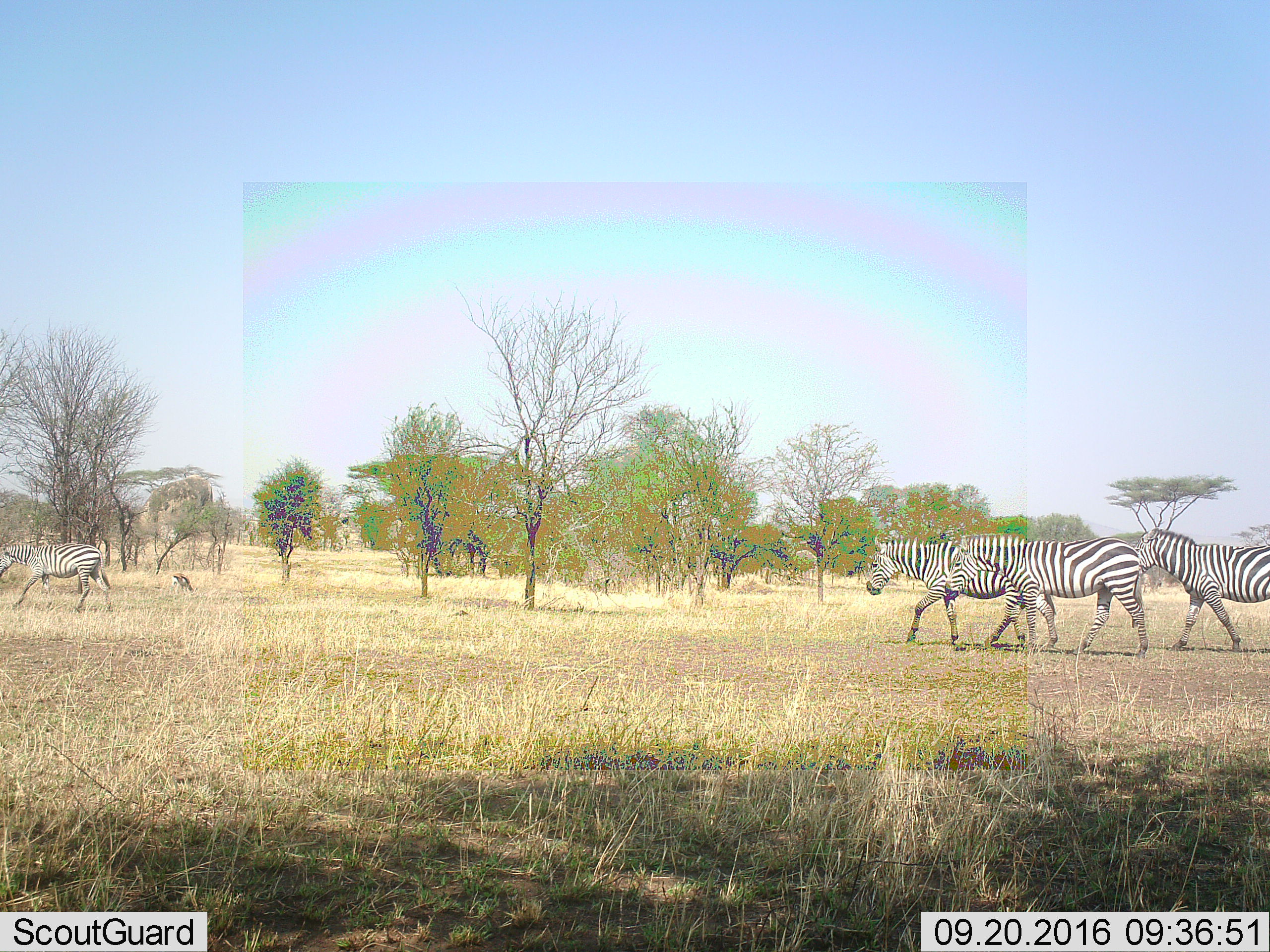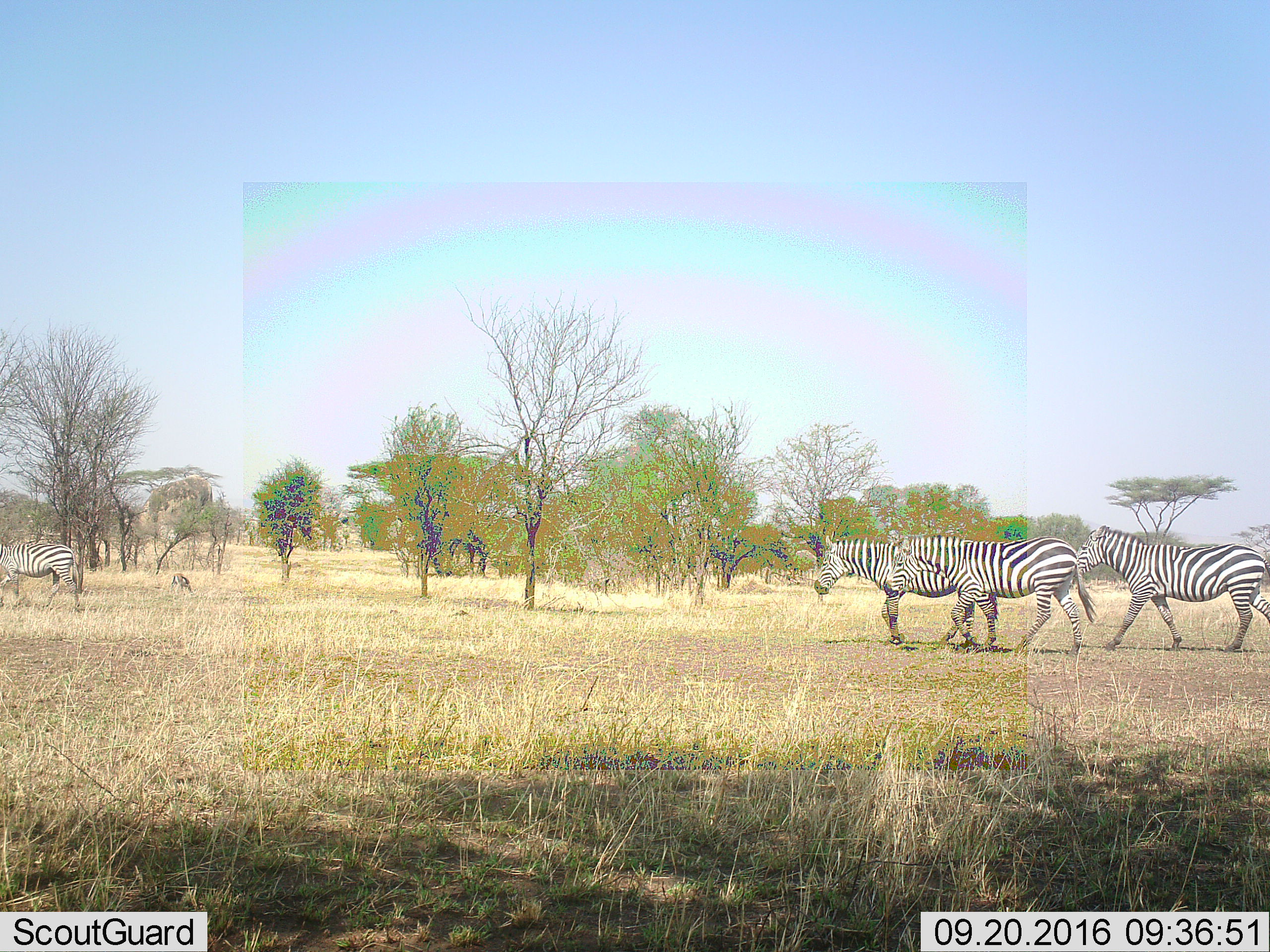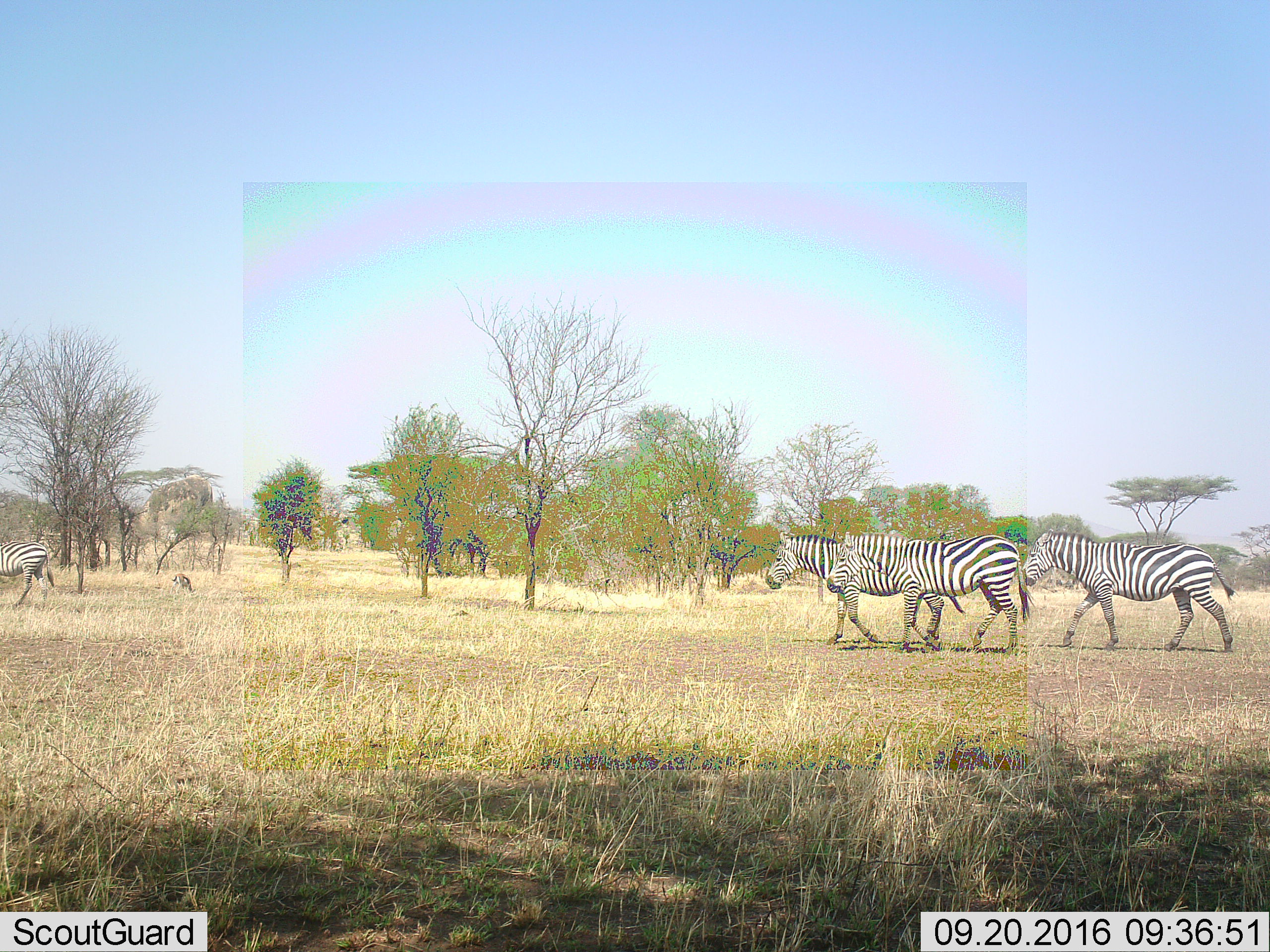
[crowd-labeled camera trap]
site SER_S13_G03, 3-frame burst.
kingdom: Animalia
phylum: Chordata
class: Mammalia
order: Perissodactyla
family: Equidae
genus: Equus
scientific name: Equus quagga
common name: plains zebra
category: zebraplains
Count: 4.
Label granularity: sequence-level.